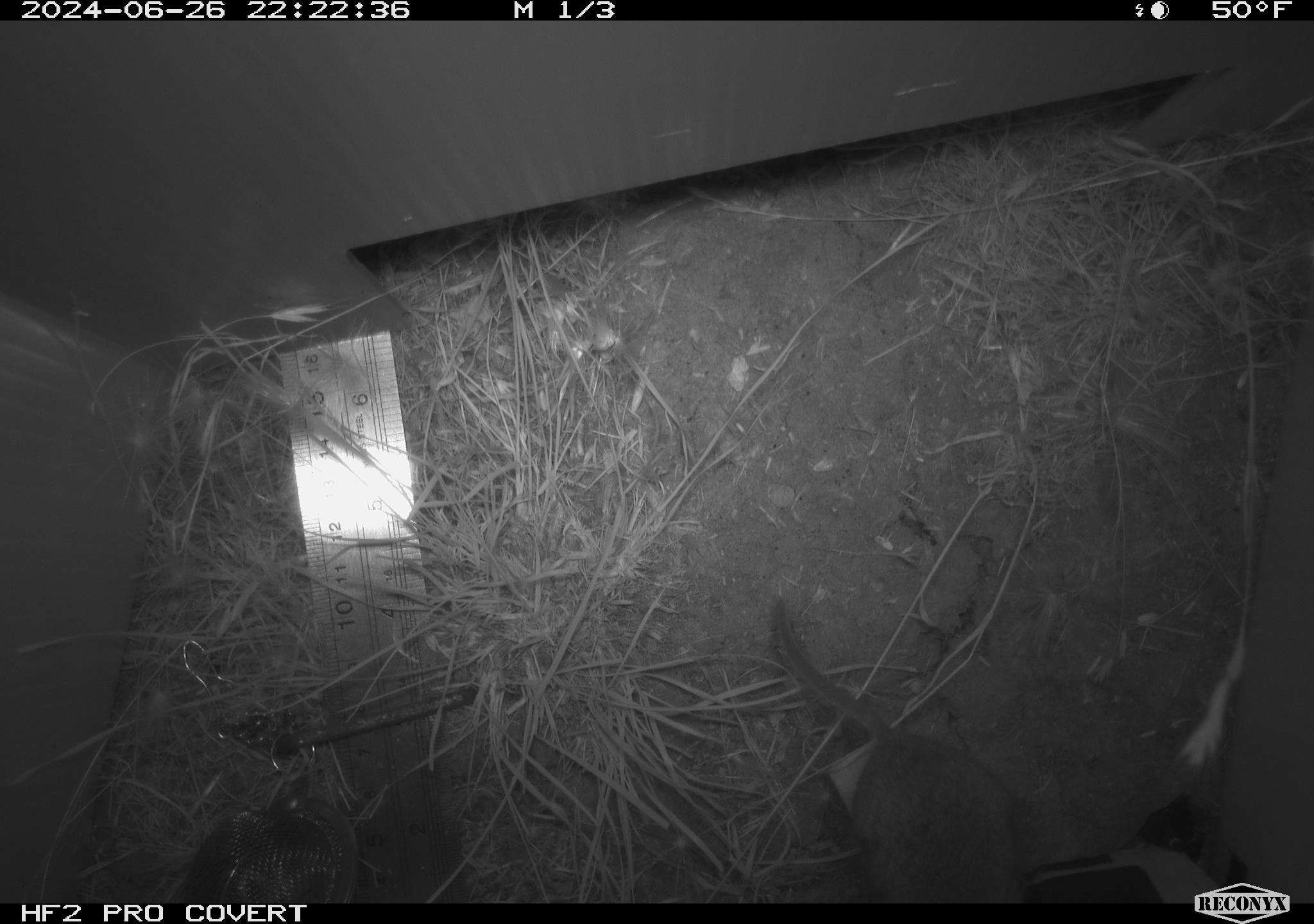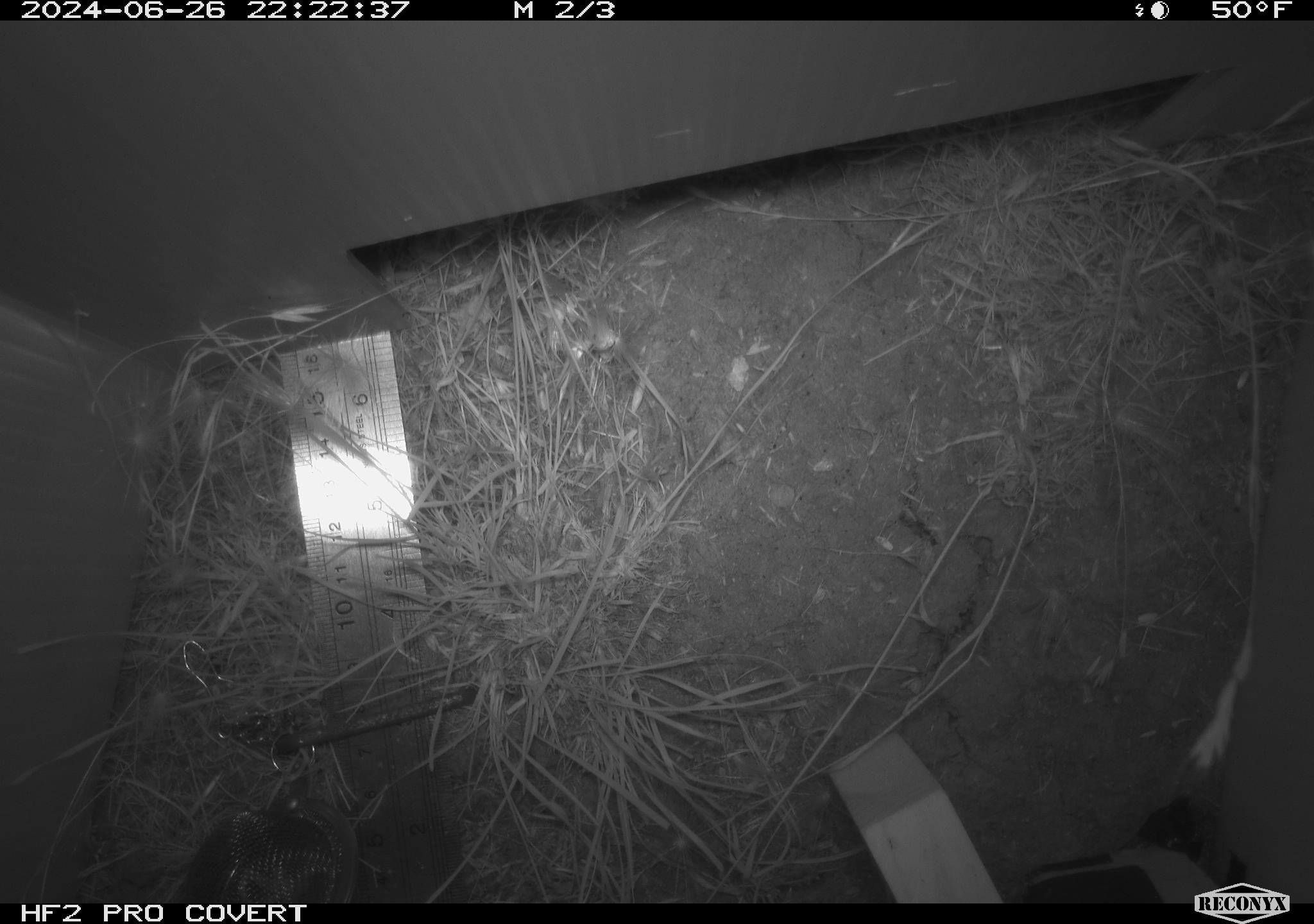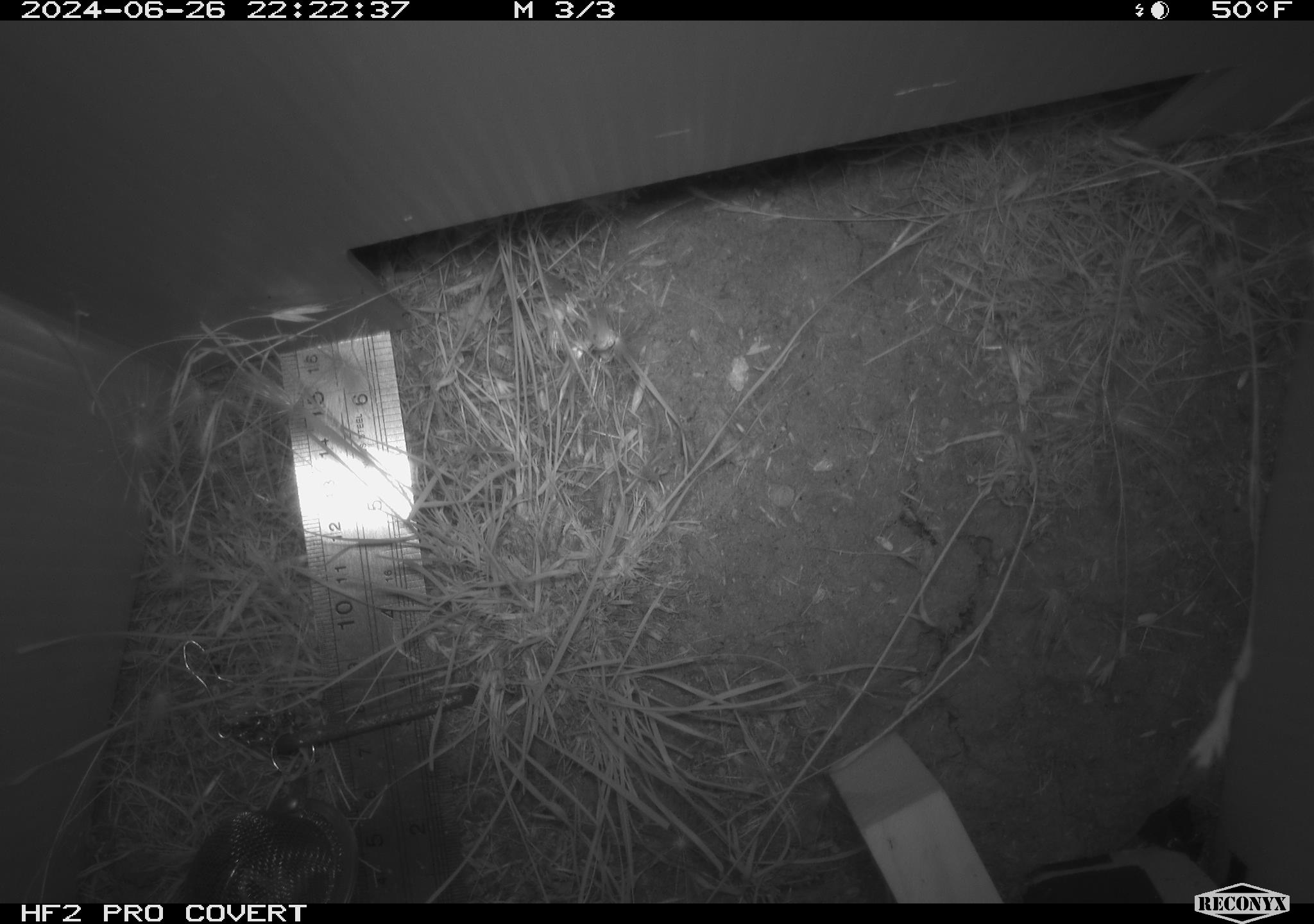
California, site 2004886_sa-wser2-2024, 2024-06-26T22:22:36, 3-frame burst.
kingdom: Animalia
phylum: Chordata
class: Mammalia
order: Rodentia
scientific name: Rodentia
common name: mouse species